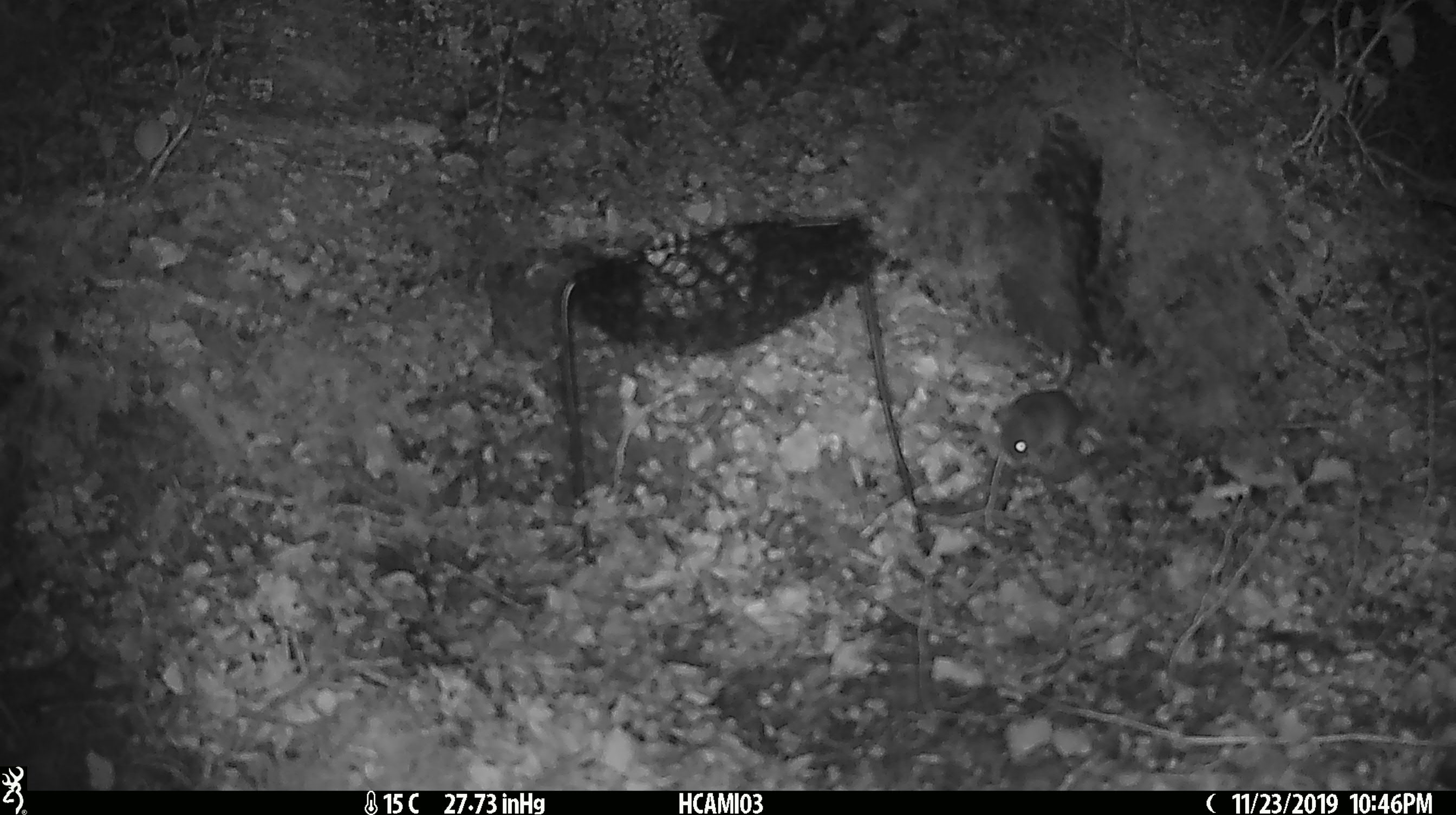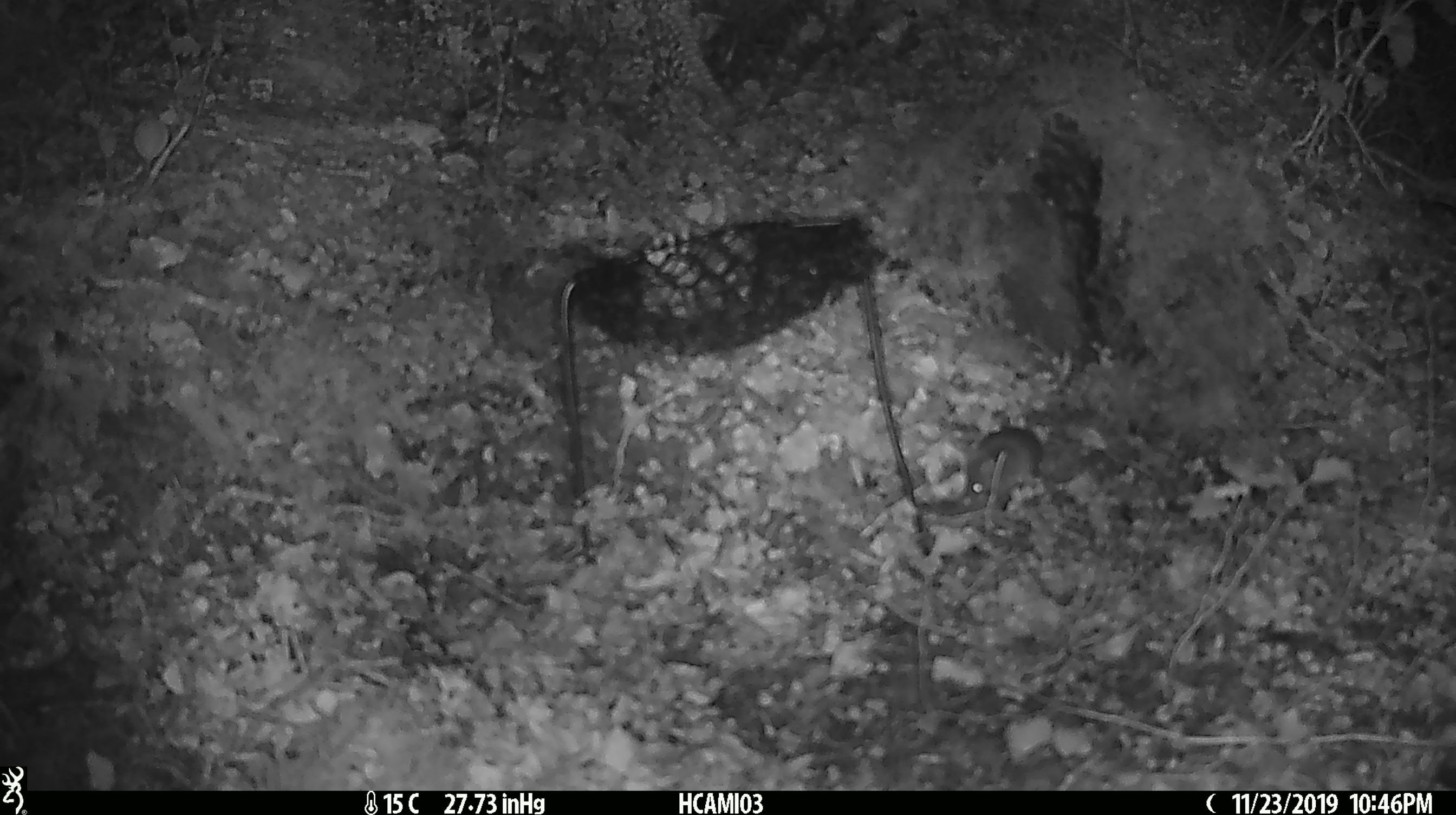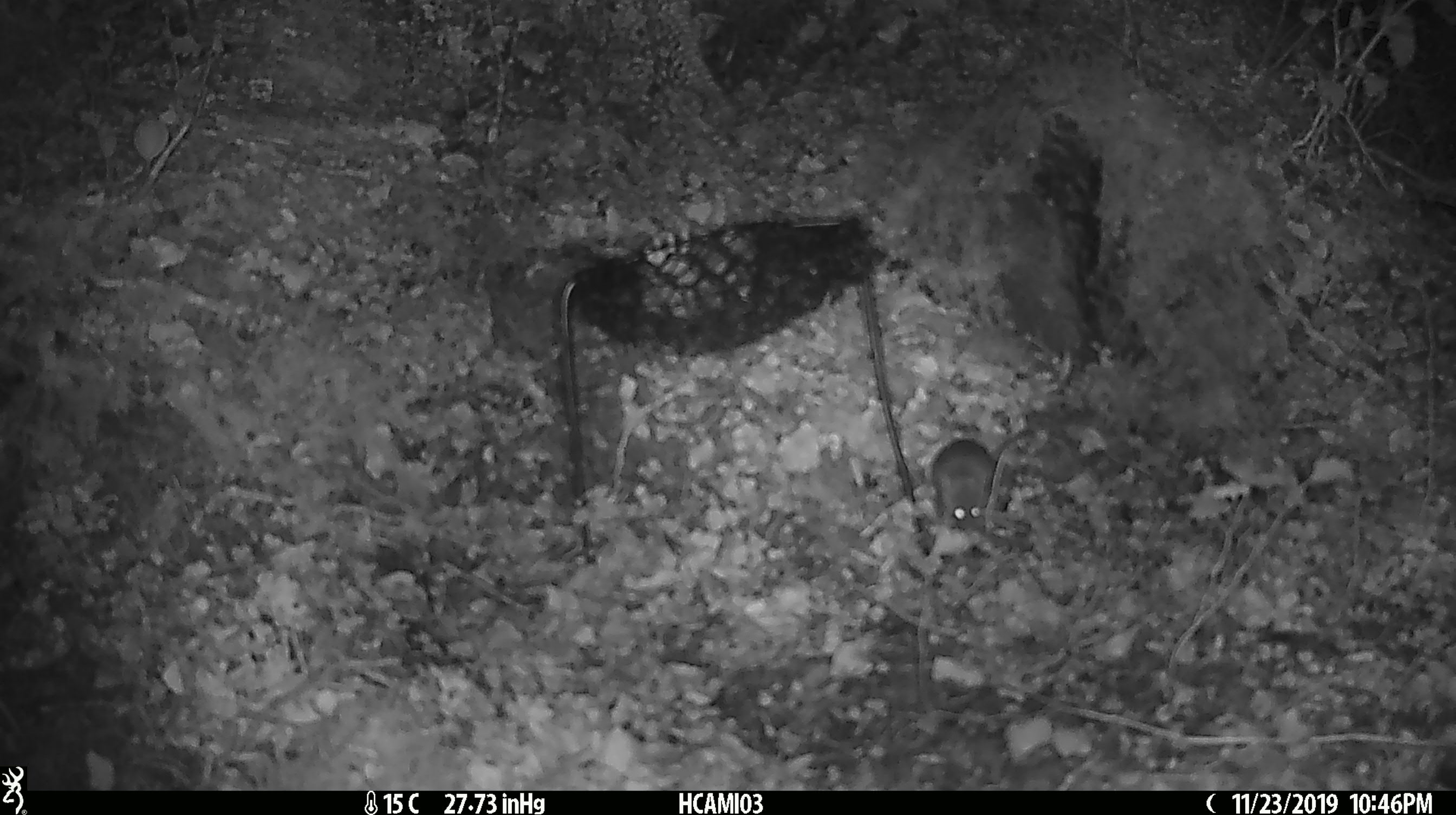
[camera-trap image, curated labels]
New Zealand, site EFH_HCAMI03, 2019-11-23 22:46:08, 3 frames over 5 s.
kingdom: Animalia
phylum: Chordata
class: Mammalia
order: Rodentia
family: Muridae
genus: Mus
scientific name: Mus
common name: mouse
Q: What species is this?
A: Mouse (Mus).